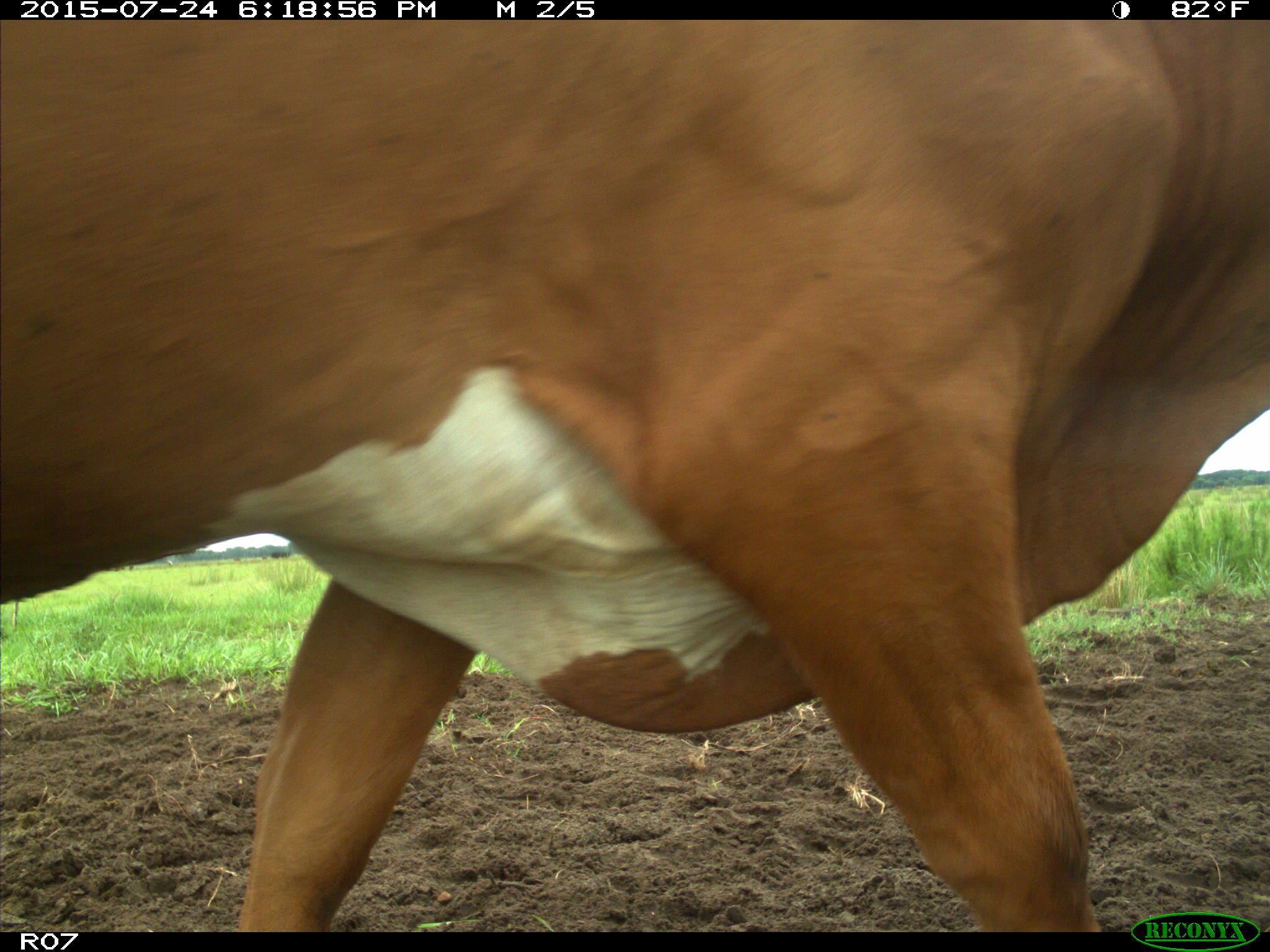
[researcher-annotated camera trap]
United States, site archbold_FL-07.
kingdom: Animalia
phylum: Chordata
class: Mammalia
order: Artiodactyla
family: Bovidae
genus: Bos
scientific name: Bos taurus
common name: domestic cow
Bos taurus (domestic cow).